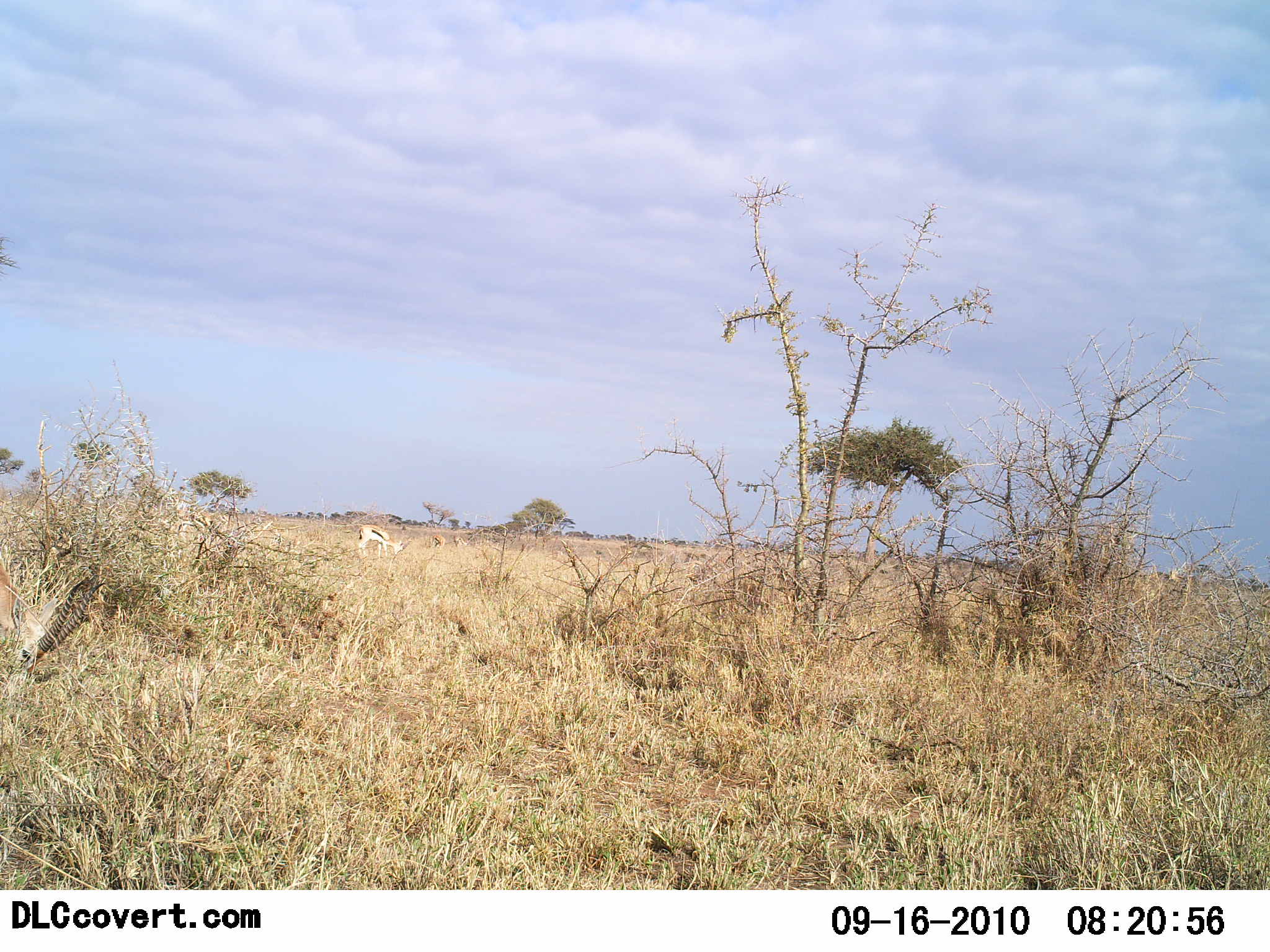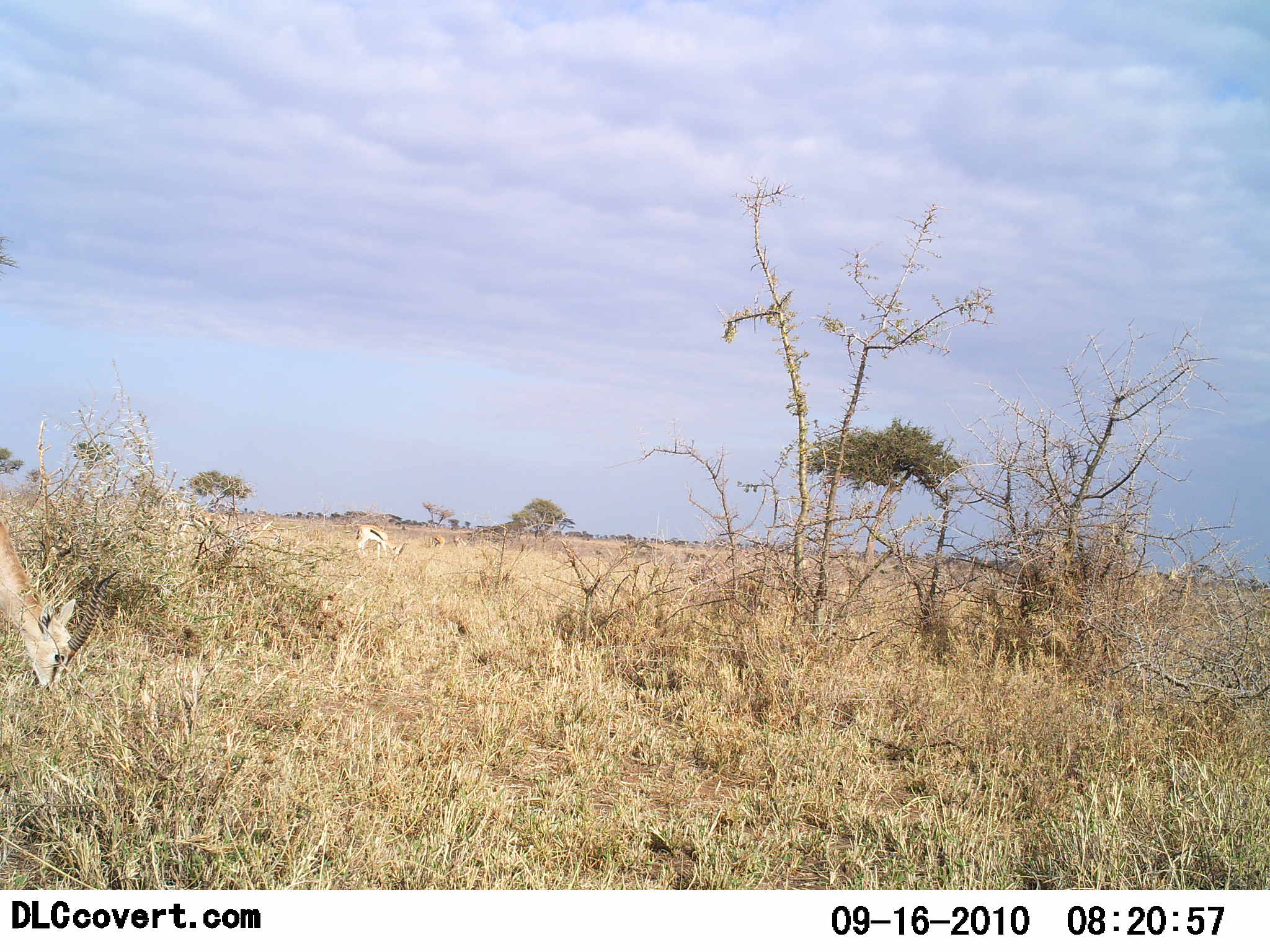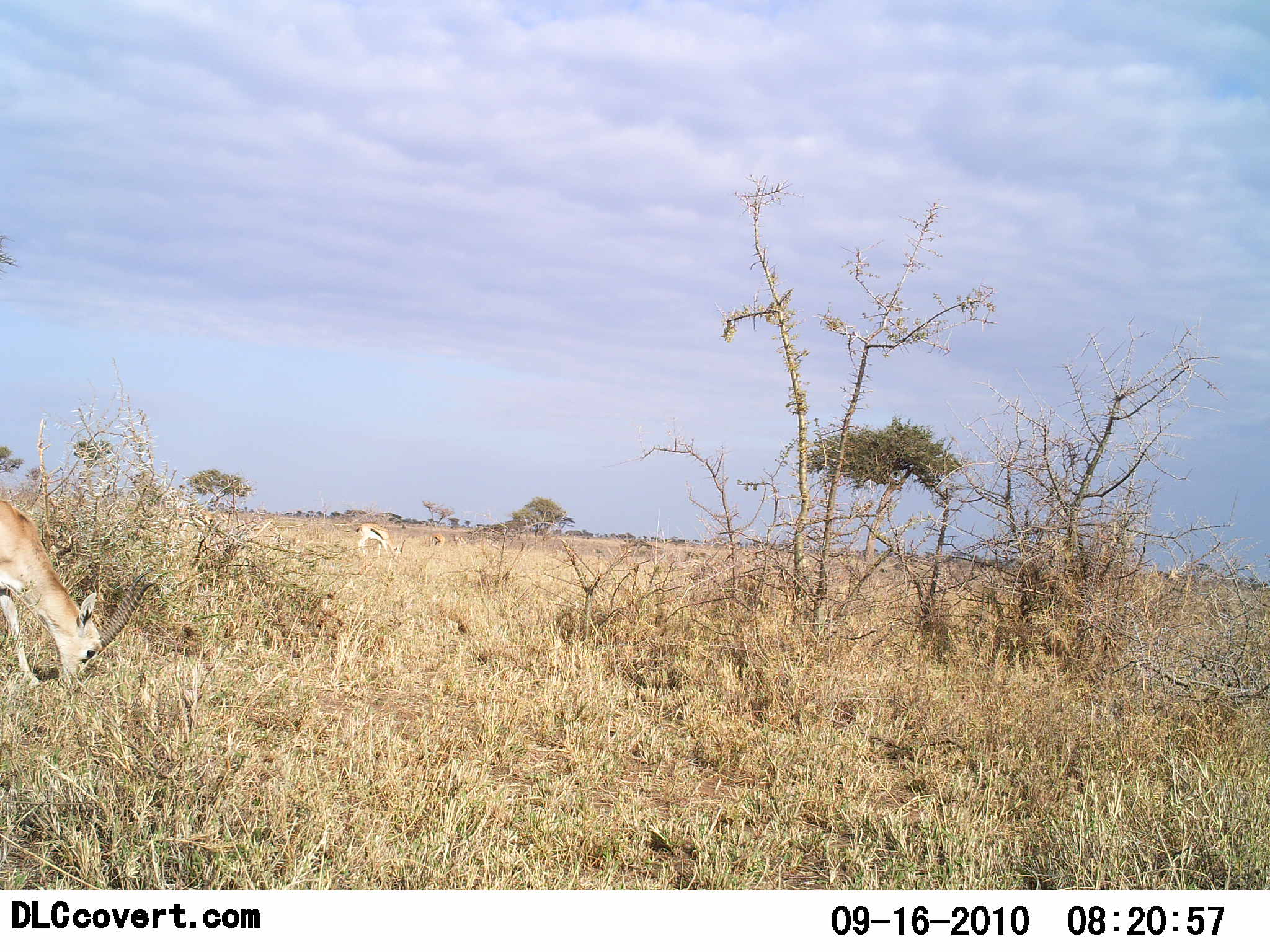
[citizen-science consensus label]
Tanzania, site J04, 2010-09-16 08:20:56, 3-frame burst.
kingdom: Animalia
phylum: Chordata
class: Mammalia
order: Artiodactyla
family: Bovidae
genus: Eudorcas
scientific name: Eudorcas thomsonii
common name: thomson's gazelle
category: gazellethomsons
Gazellethomsons (thomson's gazelle) (Eudorcas thomsonii), count 2. Behavior (volunteer vote fractions): standing 12%, resting 0%, moving 6%, interacting 0%. Young present (vote fraction): 0%. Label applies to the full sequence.